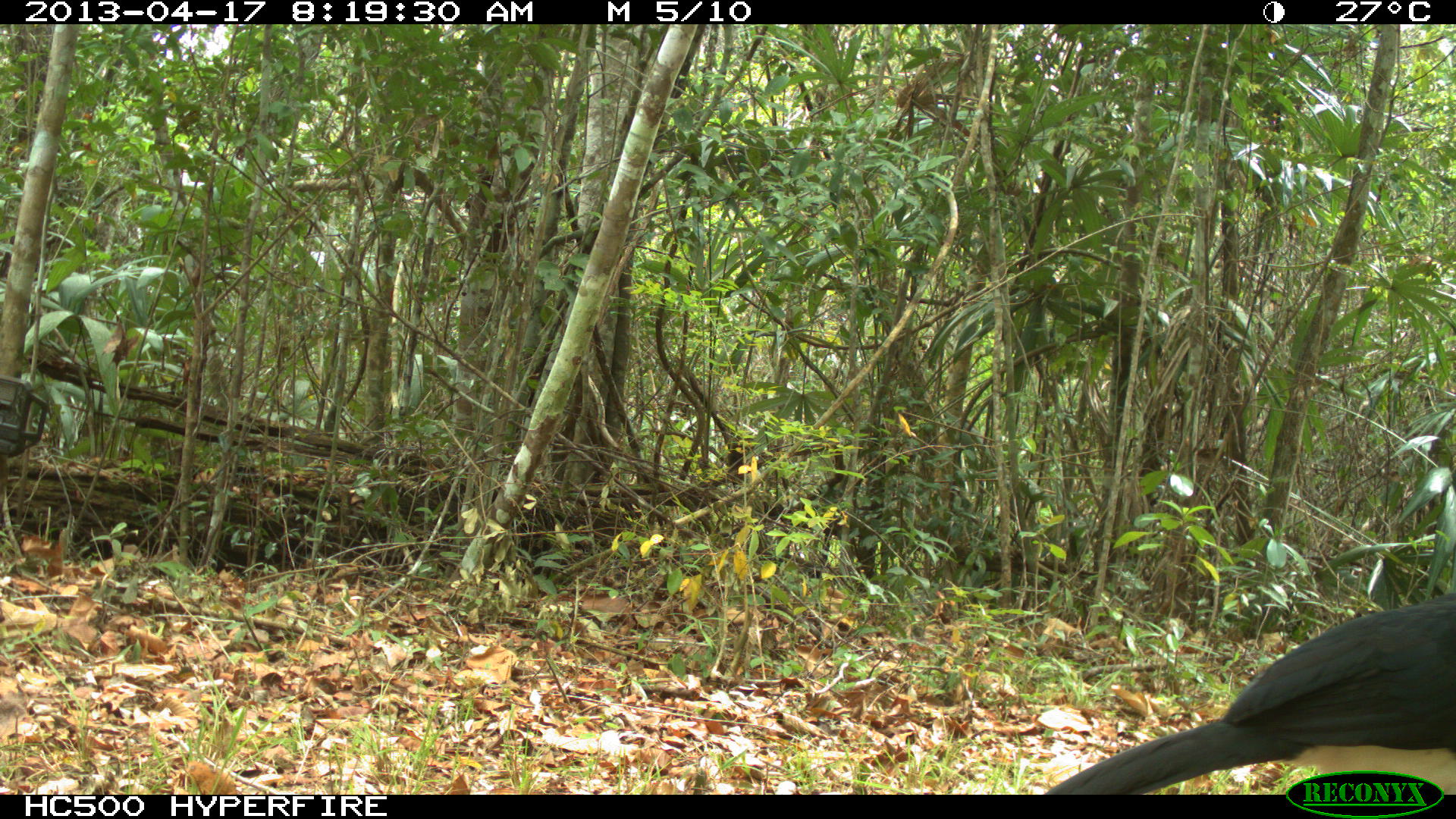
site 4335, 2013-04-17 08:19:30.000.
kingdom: Animalia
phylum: Chordata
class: Aves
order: Galliformes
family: Cracidae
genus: Crax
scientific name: Crax rubra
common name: great curassow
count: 1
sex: male